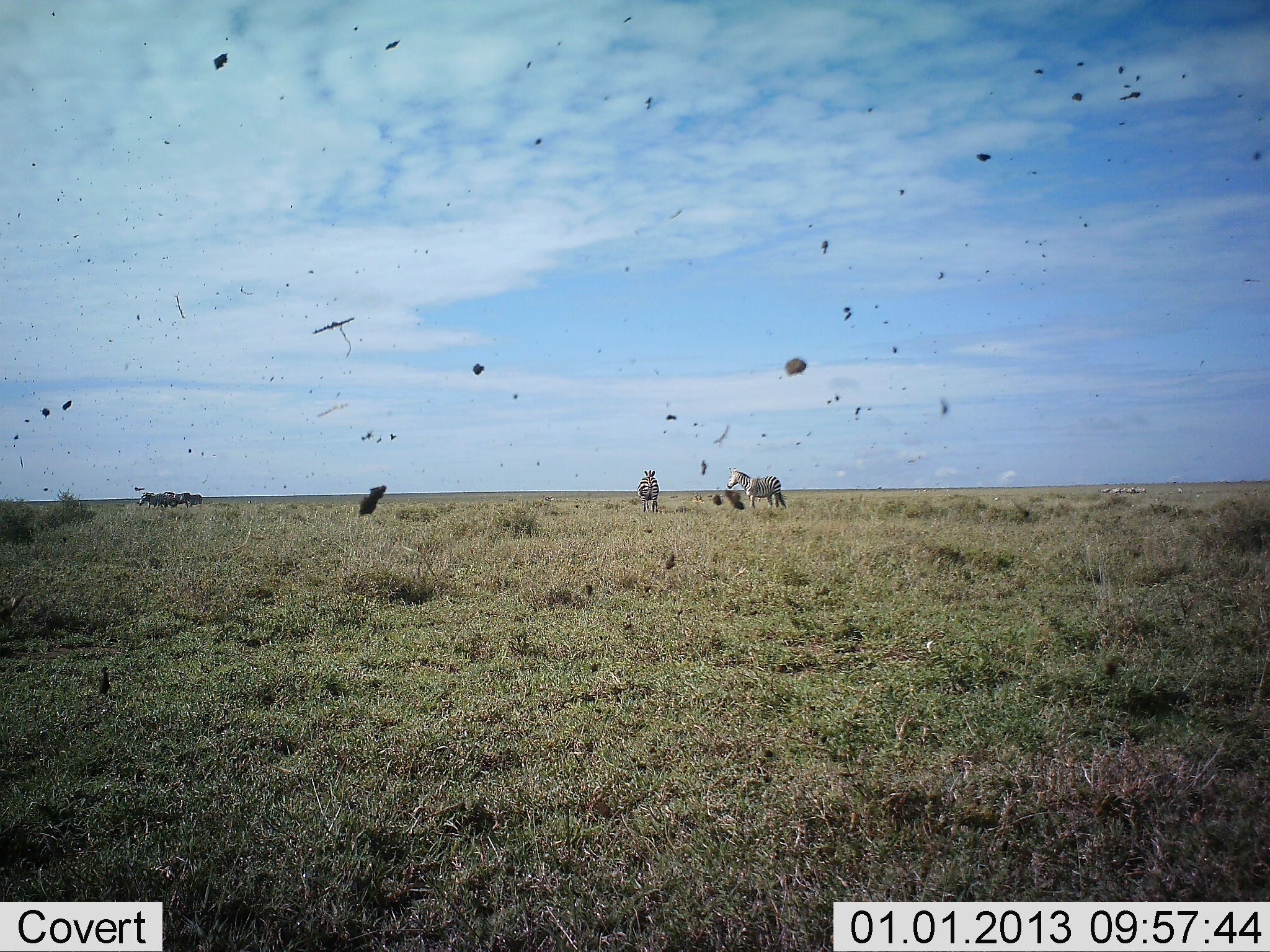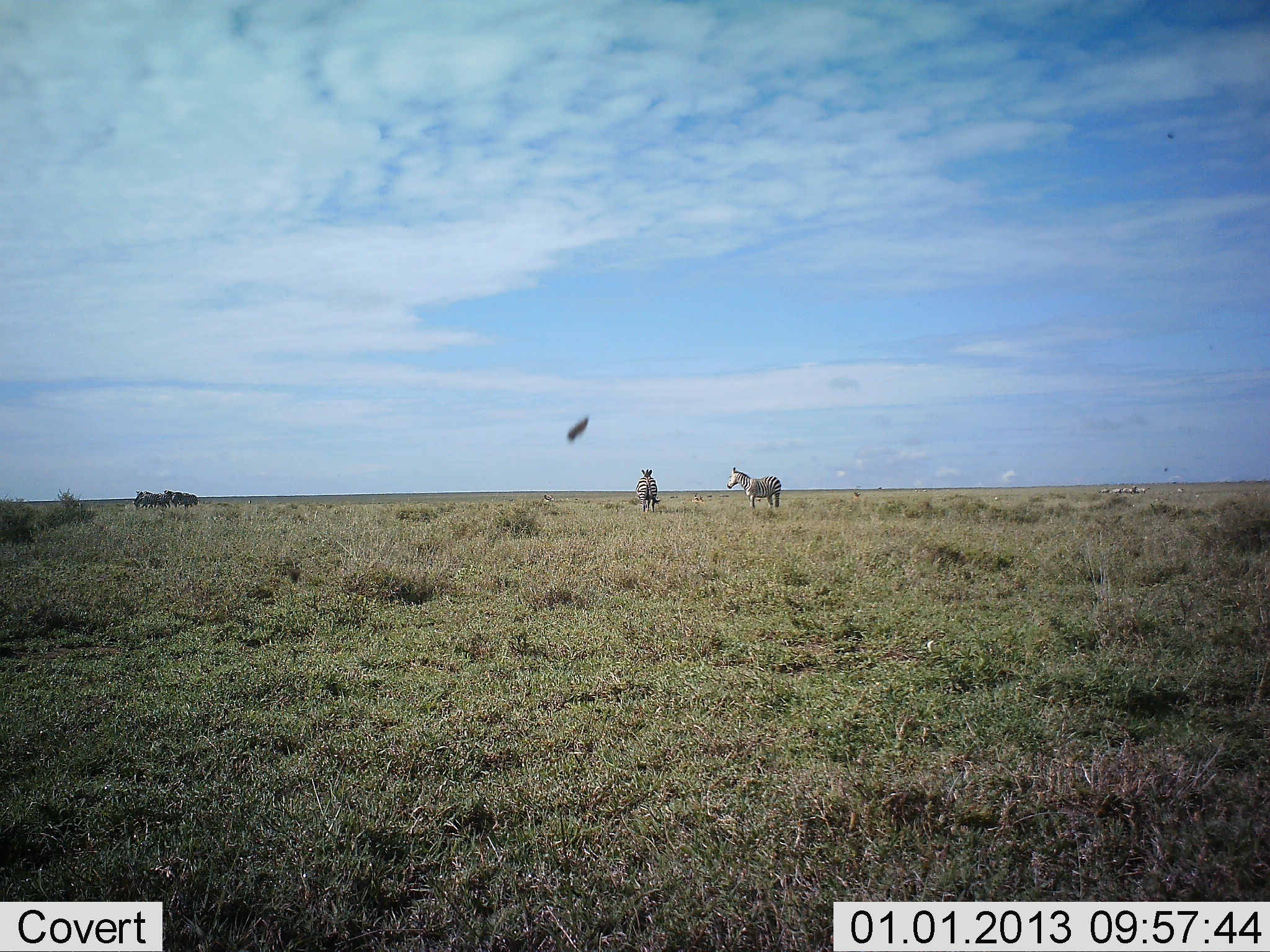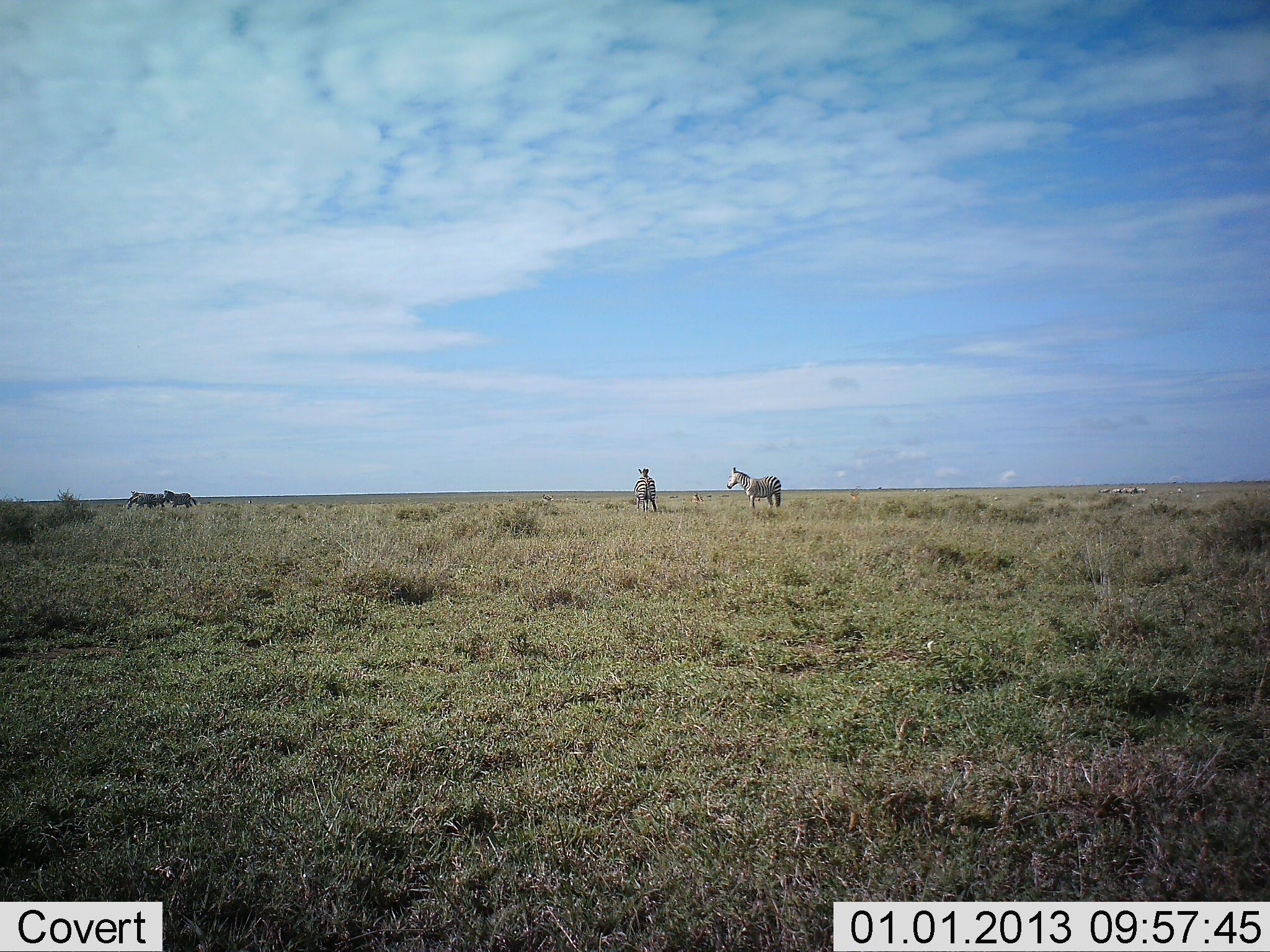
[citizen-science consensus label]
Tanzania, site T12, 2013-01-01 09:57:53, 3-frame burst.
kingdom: Animalia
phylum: Chordata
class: Mammalia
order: Perissodactyla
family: Equidae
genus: Equus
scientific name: Equus quagga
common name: plains zebra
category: zebra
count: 4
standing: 92%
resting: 0%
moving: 23%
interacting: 0%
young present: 0%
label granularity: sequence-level